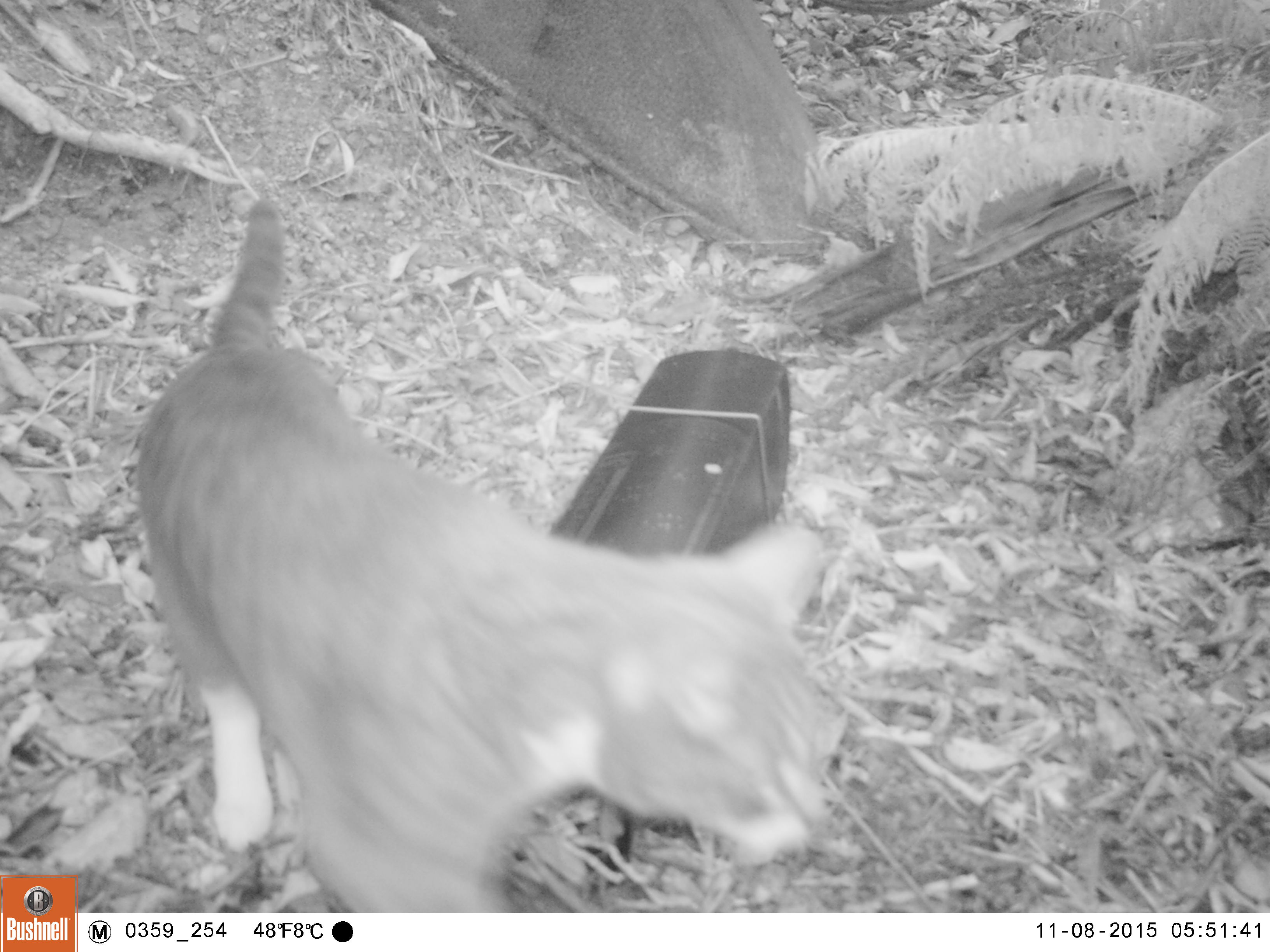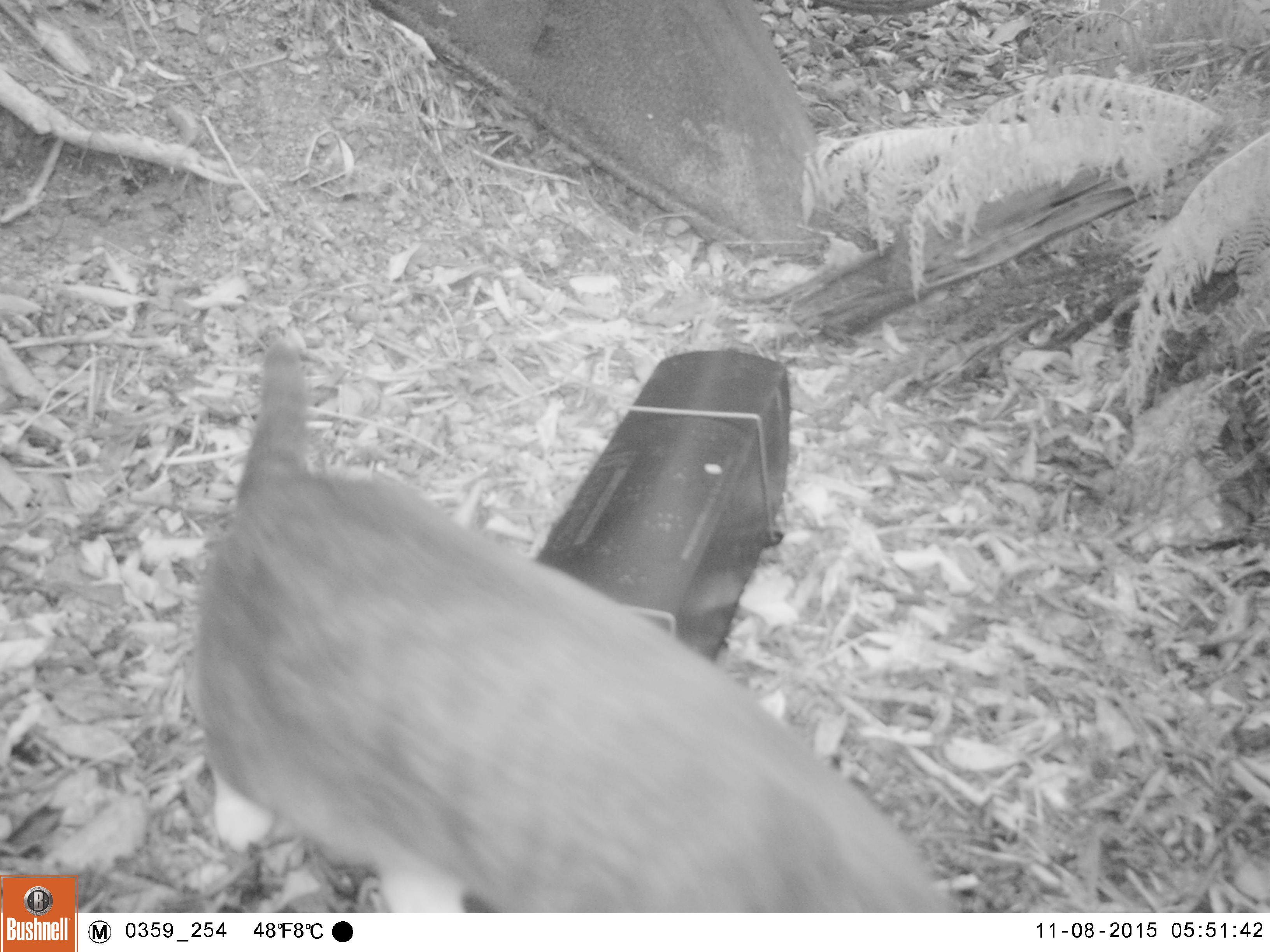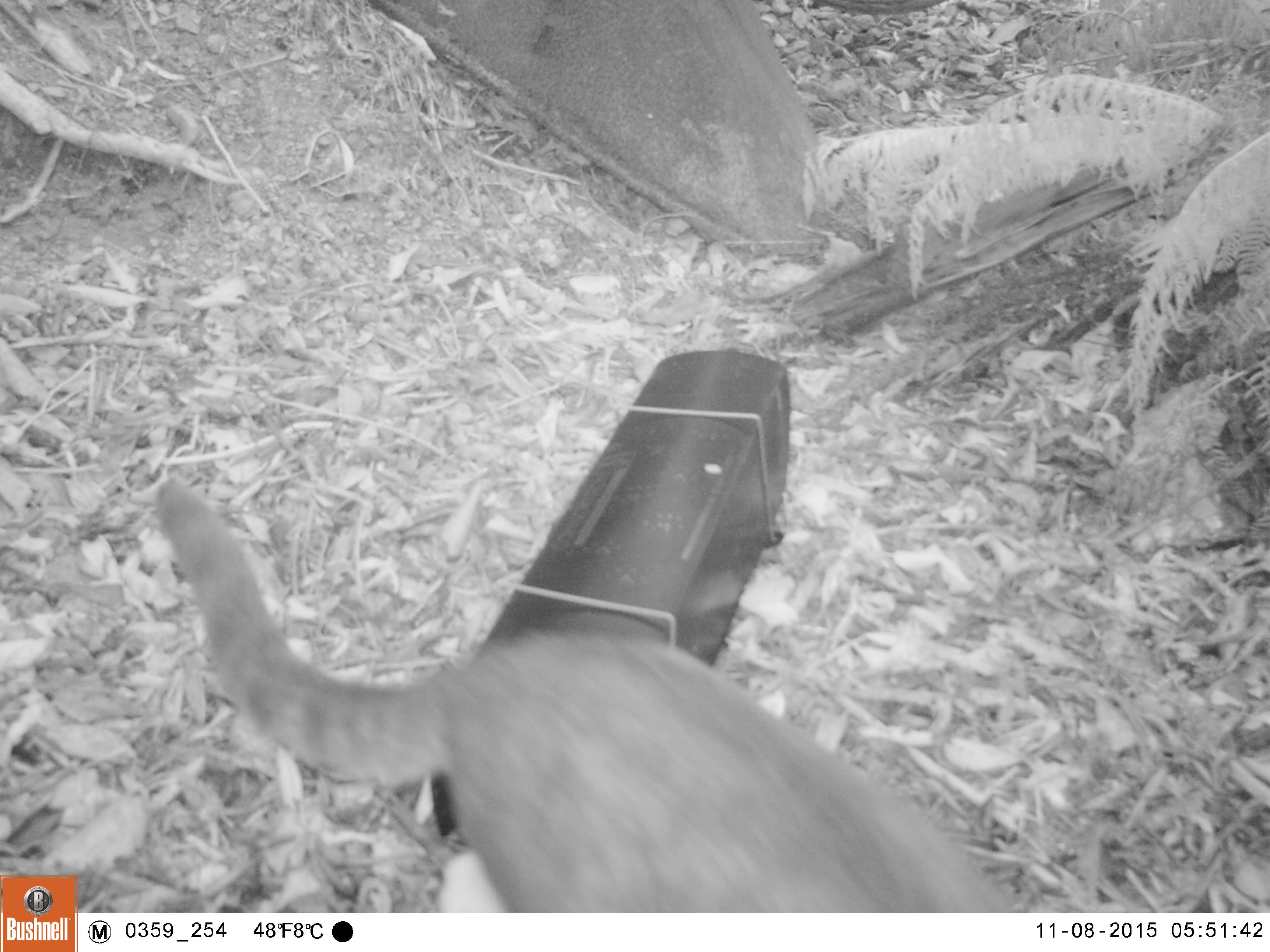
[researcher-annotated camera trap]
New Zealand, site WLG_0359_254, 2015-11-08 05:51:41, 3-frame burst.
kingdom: Animalia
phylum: Chordata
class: Mammalia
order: Carnivora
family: Felidae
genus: Felis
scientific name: Felis catus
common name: domestic cat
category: cat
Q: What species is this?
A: Cat (domestic cat) (Felis catus).